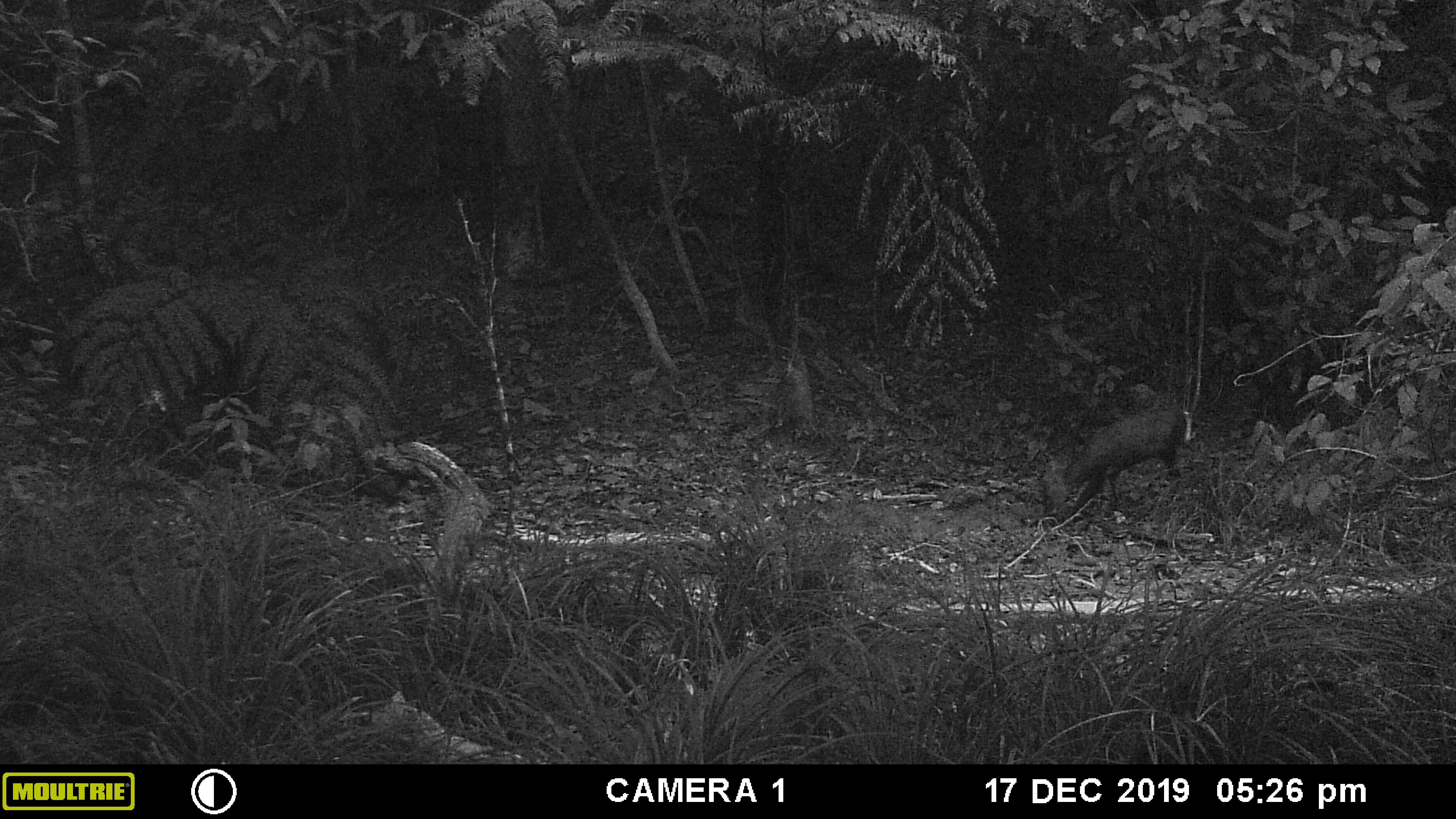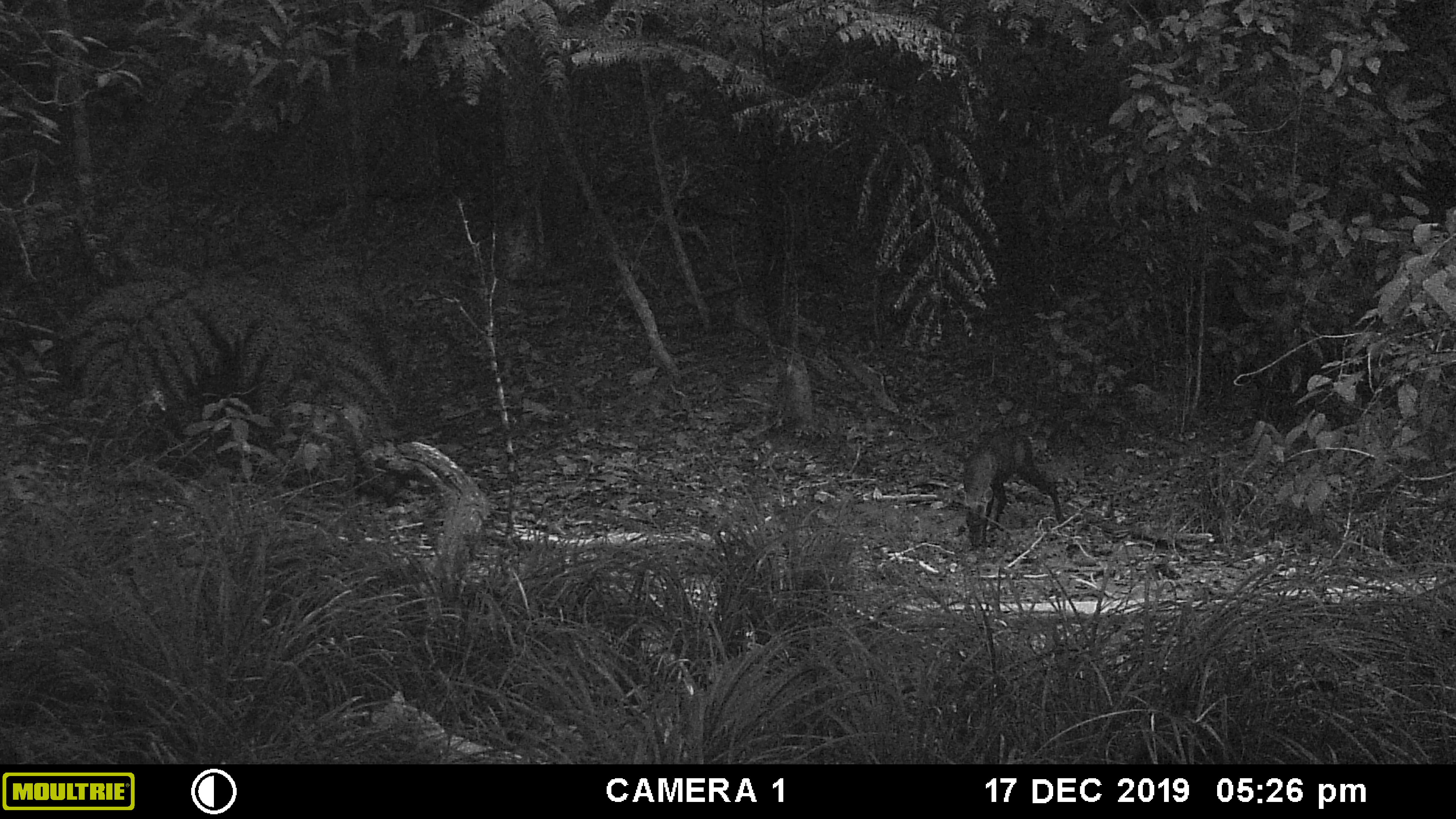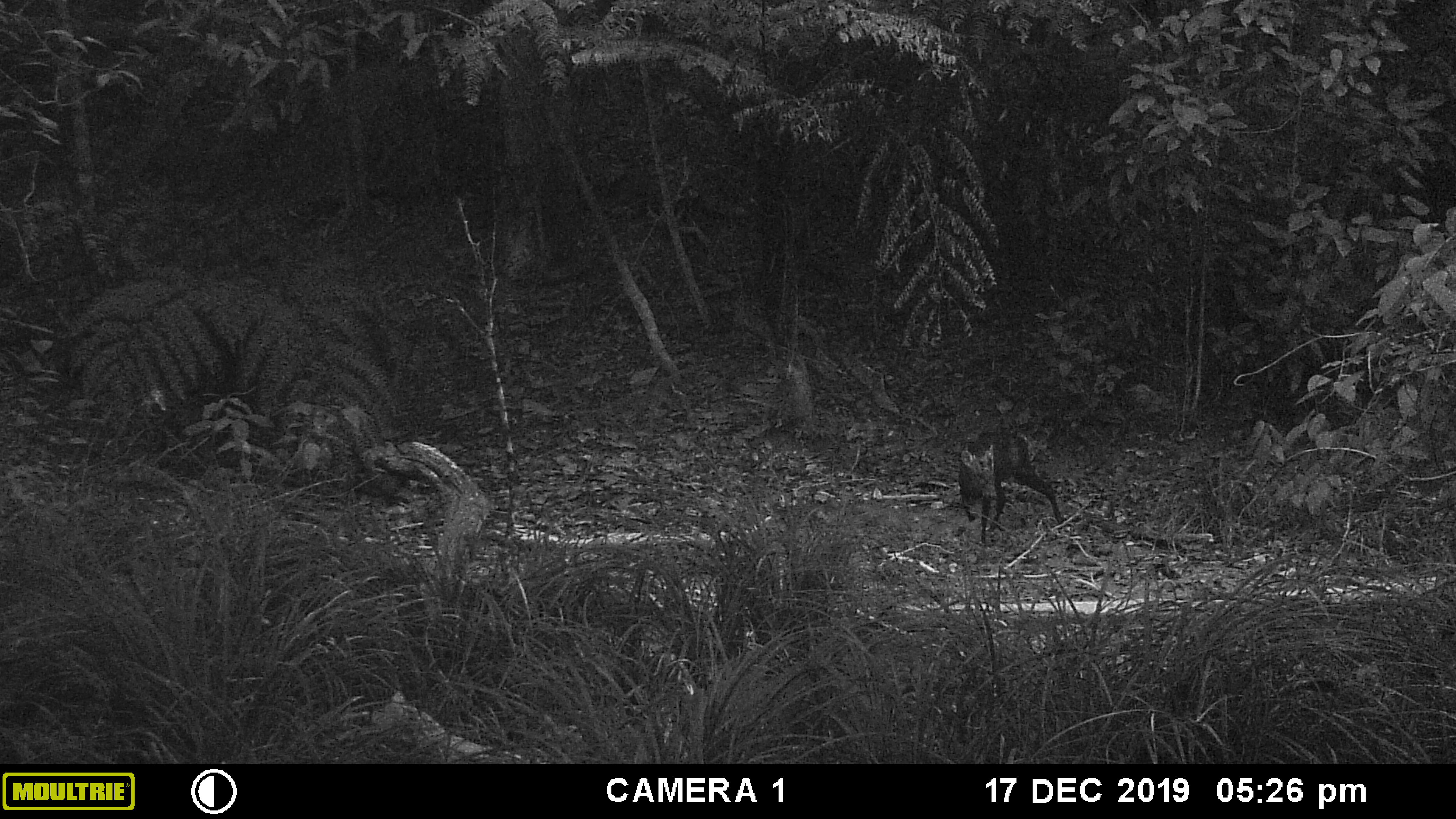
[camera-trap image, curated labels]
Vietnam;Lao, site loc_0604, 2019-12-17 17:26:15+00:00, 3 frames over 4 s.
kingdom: Animalia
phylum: Chordata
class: Mammalia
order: Artiodactyla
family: Cervidae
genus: Muntiacus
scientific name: Muntiacus rooseveltorum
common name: roosevelt's muntjac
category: roosevelts muntjac group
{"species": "roosevelts muntjac group (roosevelt's muntjac) (Muntiacus rooseveltorum)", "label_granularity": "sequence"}